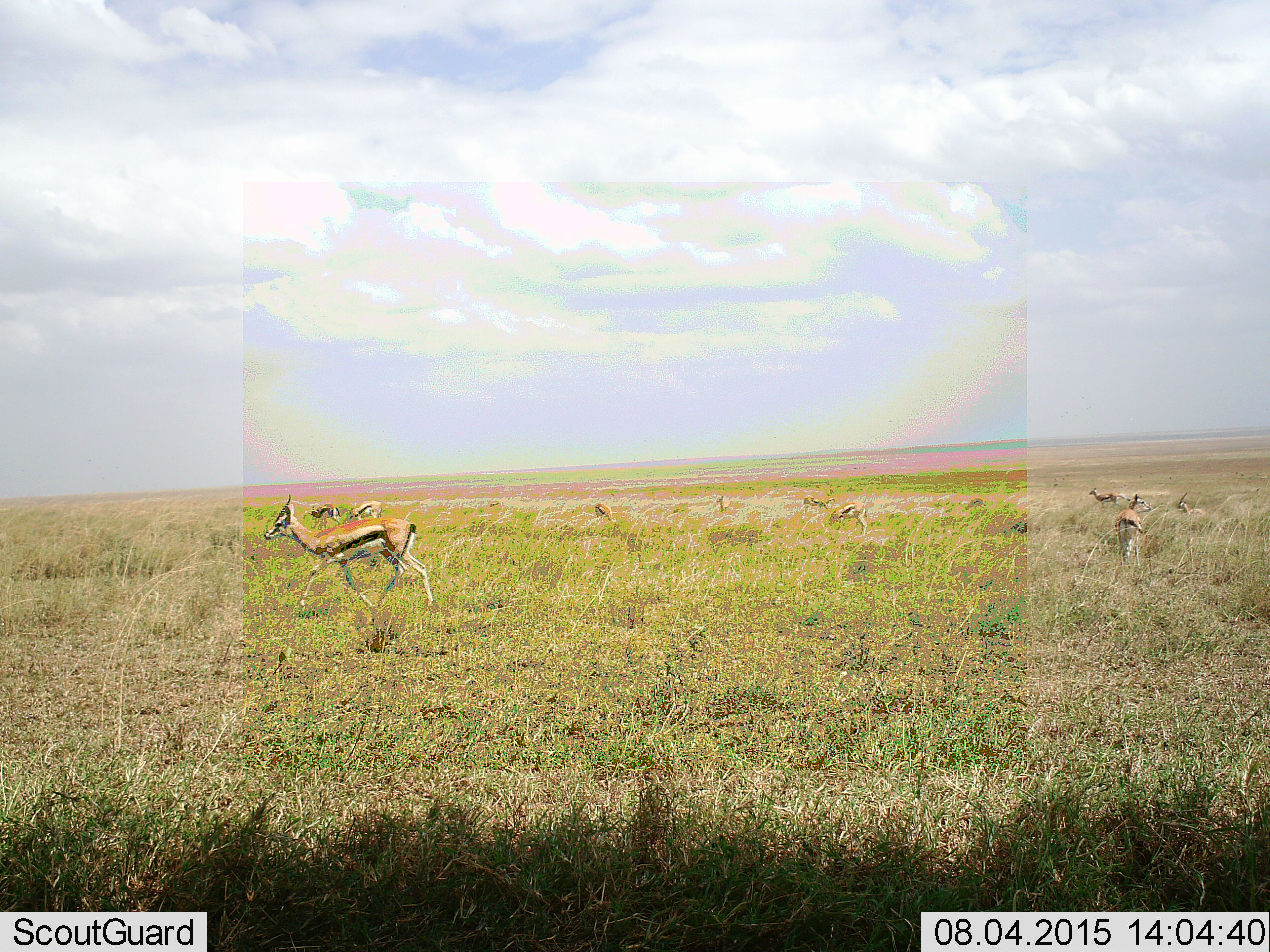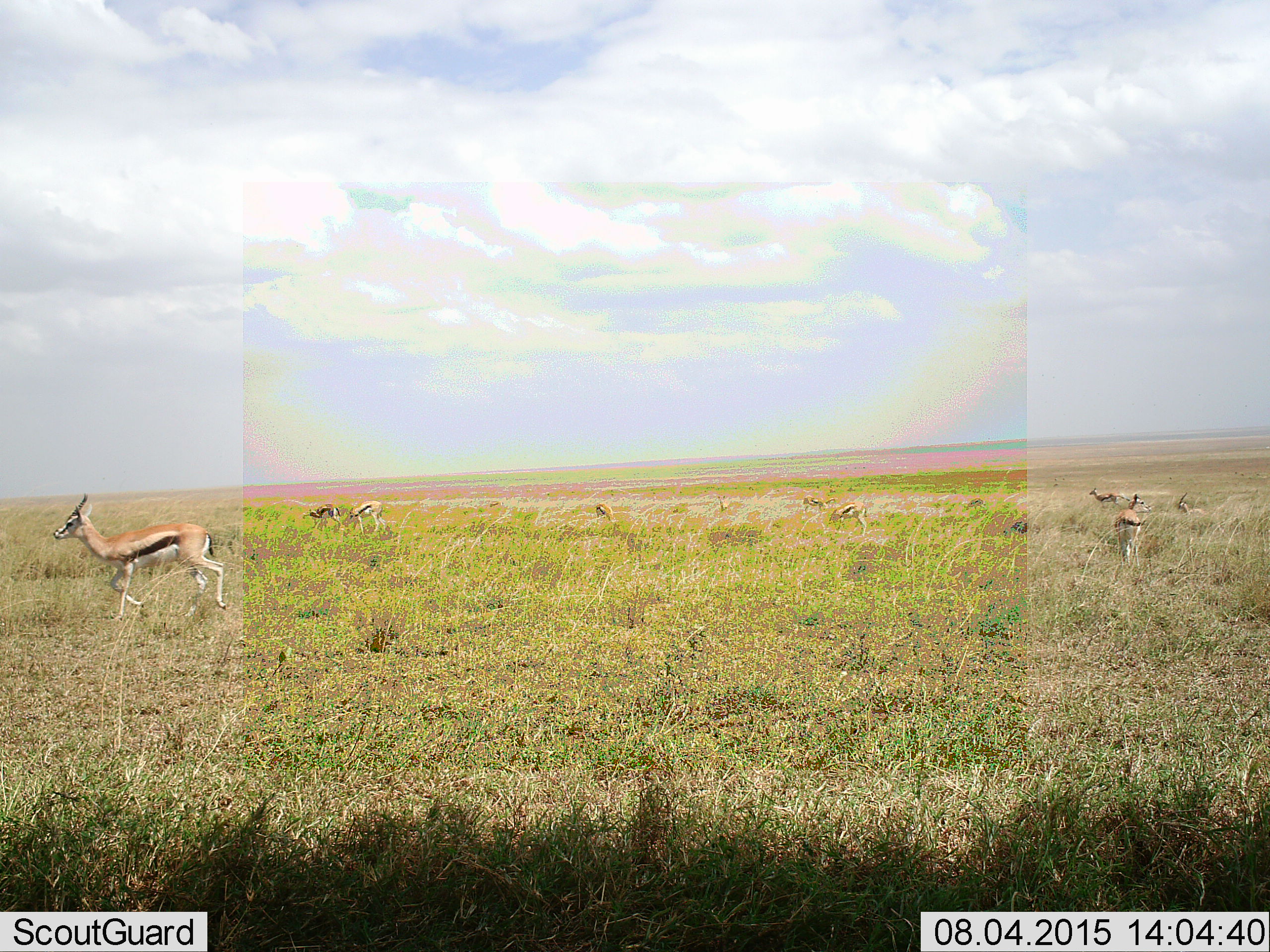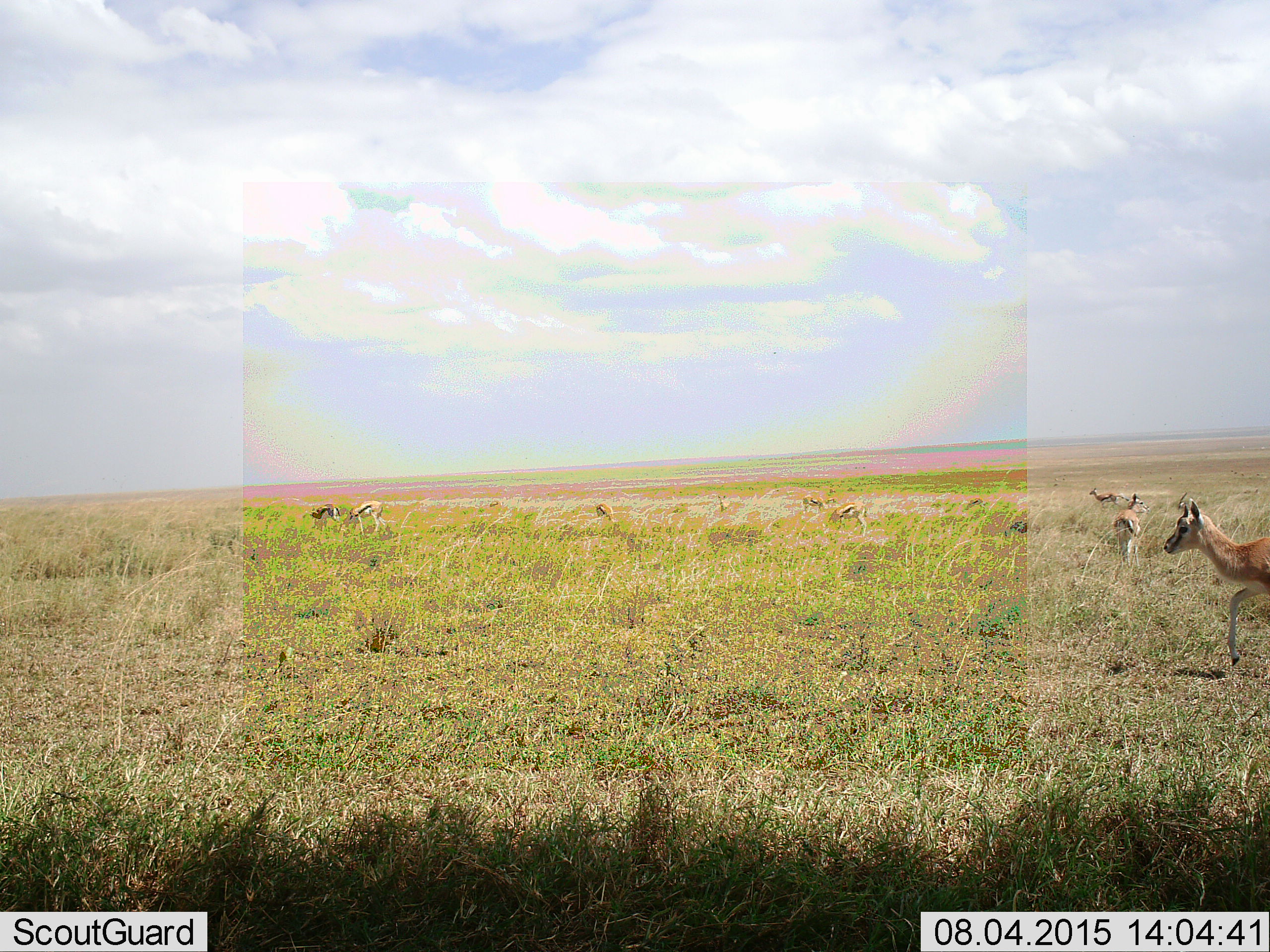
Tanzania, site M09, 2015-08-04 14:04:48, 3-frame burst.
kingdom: Animalia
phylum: Chordata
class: Mammalia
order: Artiodactyla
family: Bovidae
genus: Eudorcas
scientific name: Eudorcas thomsonii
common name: thomson's gazelle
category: gazellethomsons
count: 10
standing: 70%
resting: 20%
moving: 60%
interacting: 0%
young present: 0%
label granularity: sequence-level